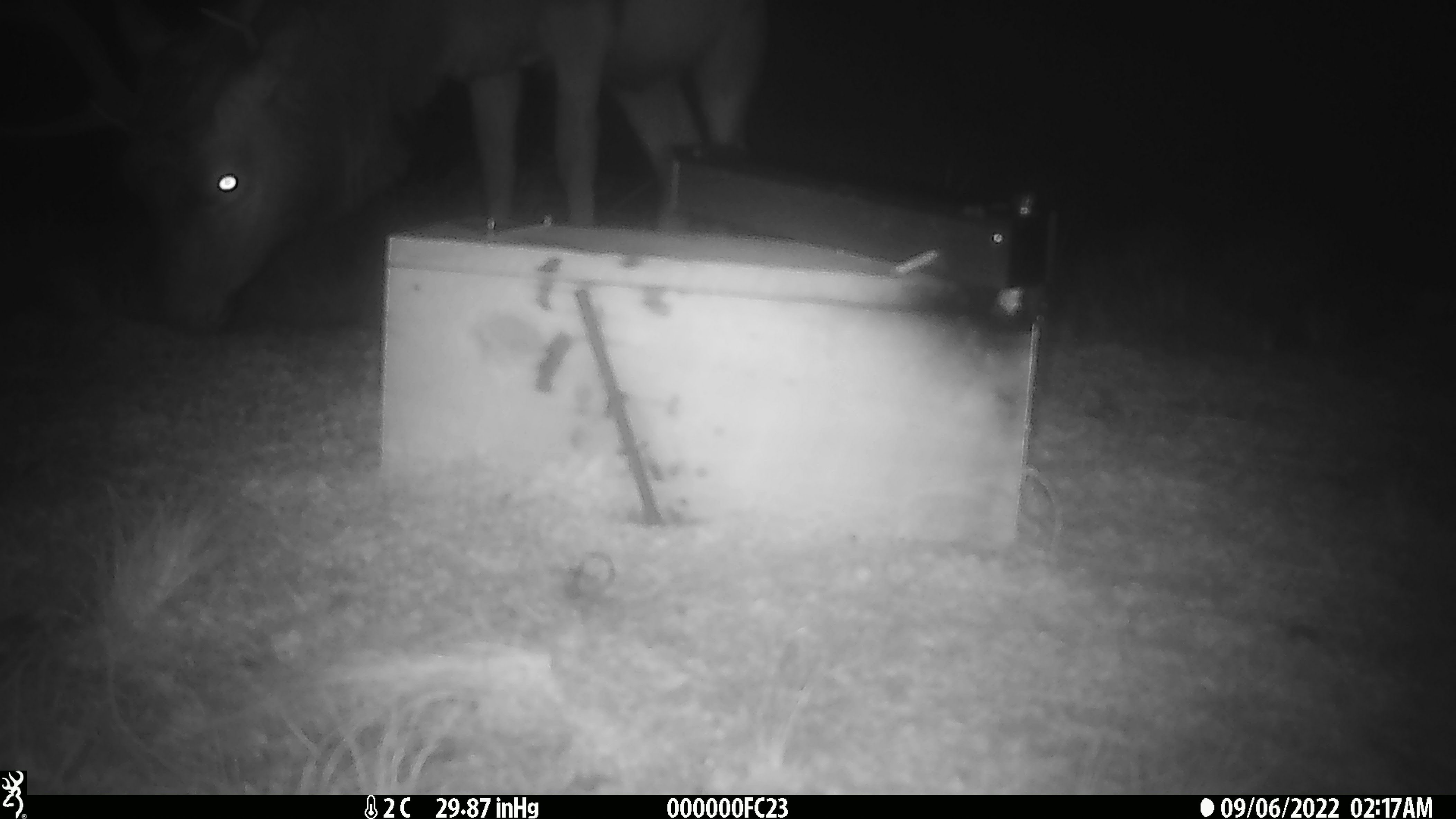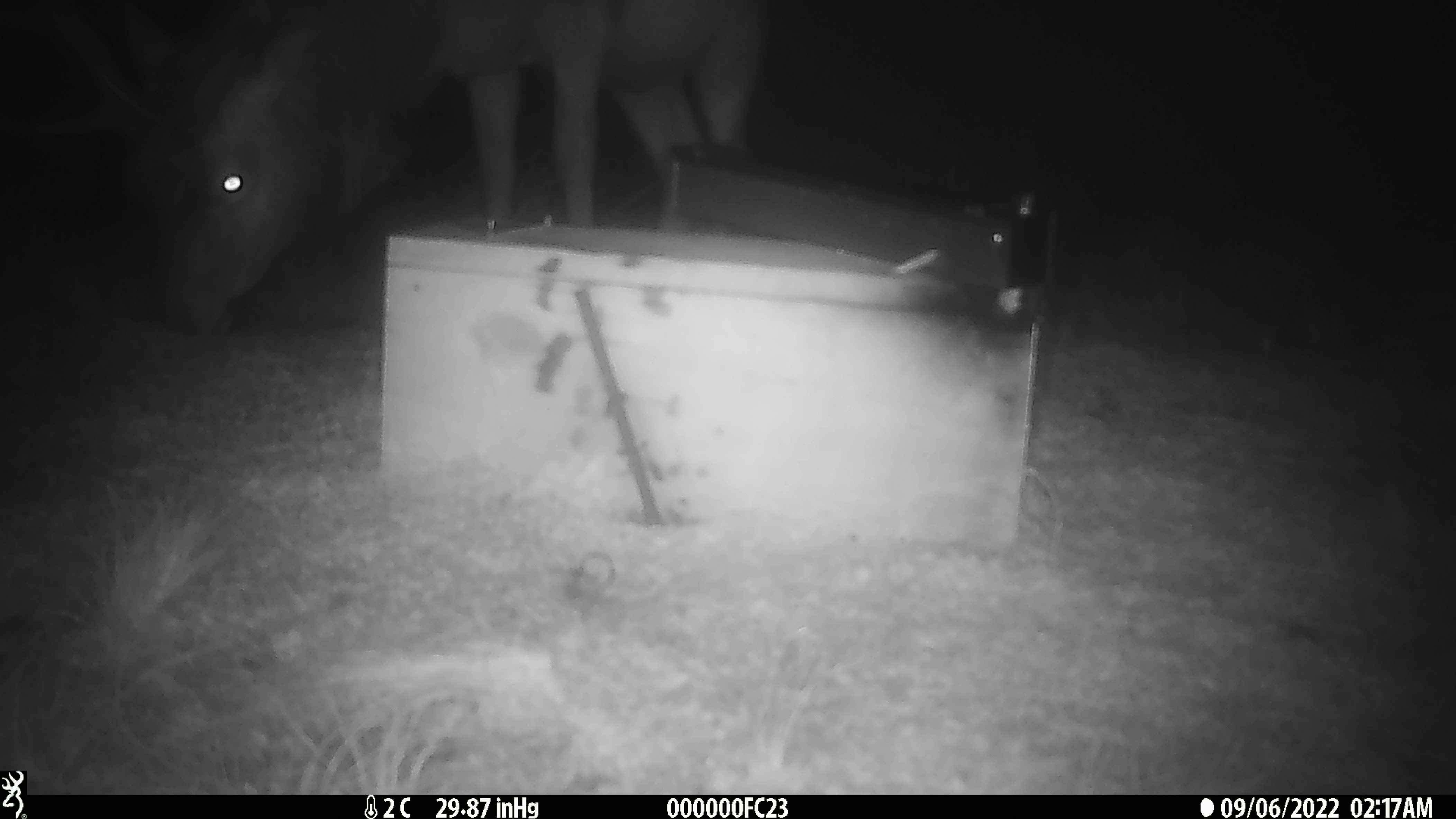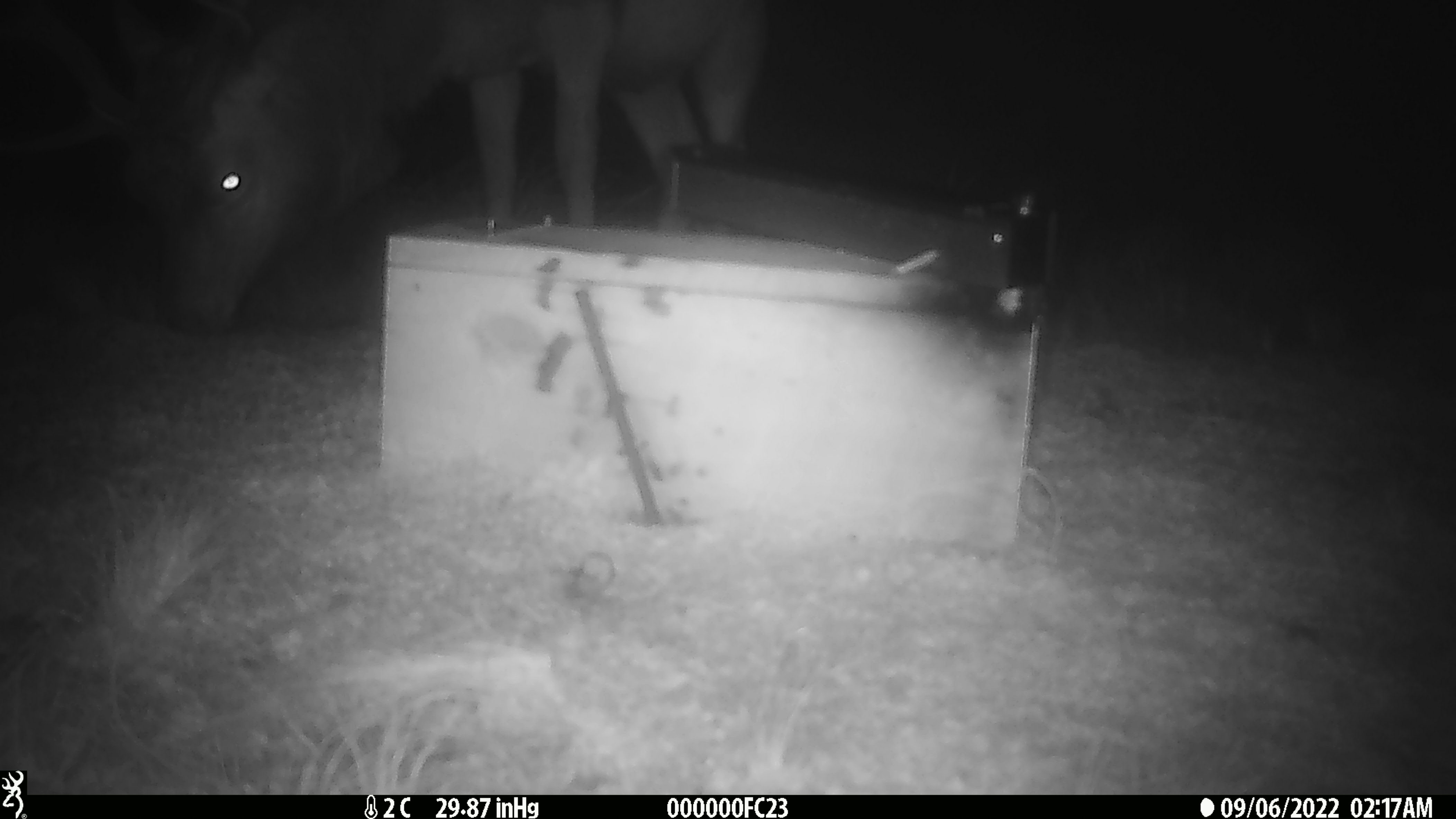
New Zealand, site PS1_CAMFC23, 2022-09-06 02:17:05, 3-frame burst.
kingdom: Animalia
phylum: Chordata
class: Mammalia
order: Artiodactyla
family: Cervidae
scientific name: Cervidae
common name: deer